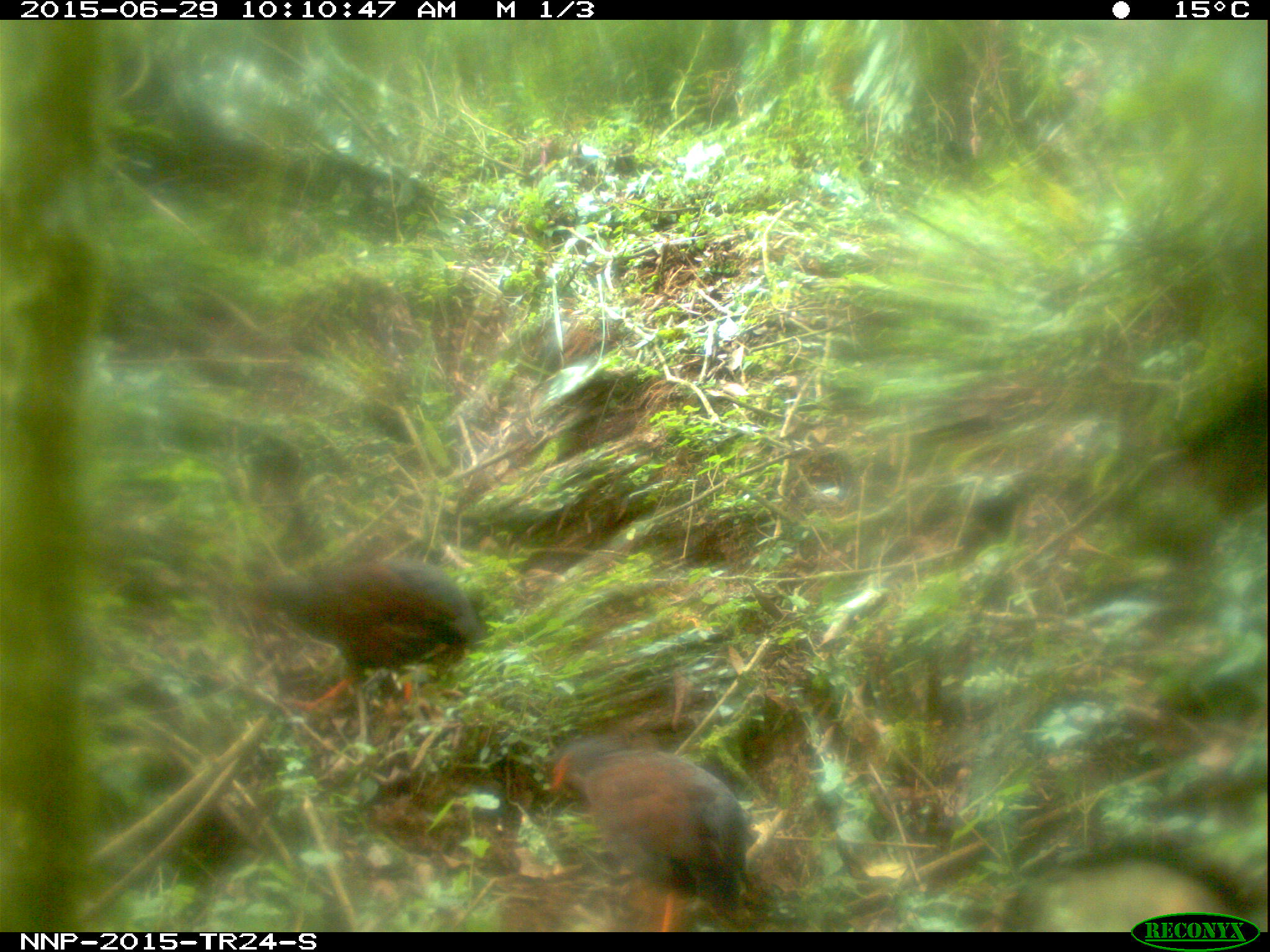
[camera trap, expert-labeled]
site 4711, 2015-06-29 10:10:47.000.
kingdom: Animalia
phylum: Chordata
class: Aves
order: Galliformes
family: Phasianidae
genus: Pternistis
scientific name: Pternistis nobilis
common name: handsome francolin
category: francolinus nobilis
Francolinus nobilis (handsome francolin) (Pternistis nobilis), count 2.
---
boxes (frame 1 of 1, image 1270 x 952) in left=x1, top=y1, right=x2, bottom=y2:
francolinus nobilis: left=241, top=538, right=480, bottom=715; left=545, top=733, right=757, bottom=927